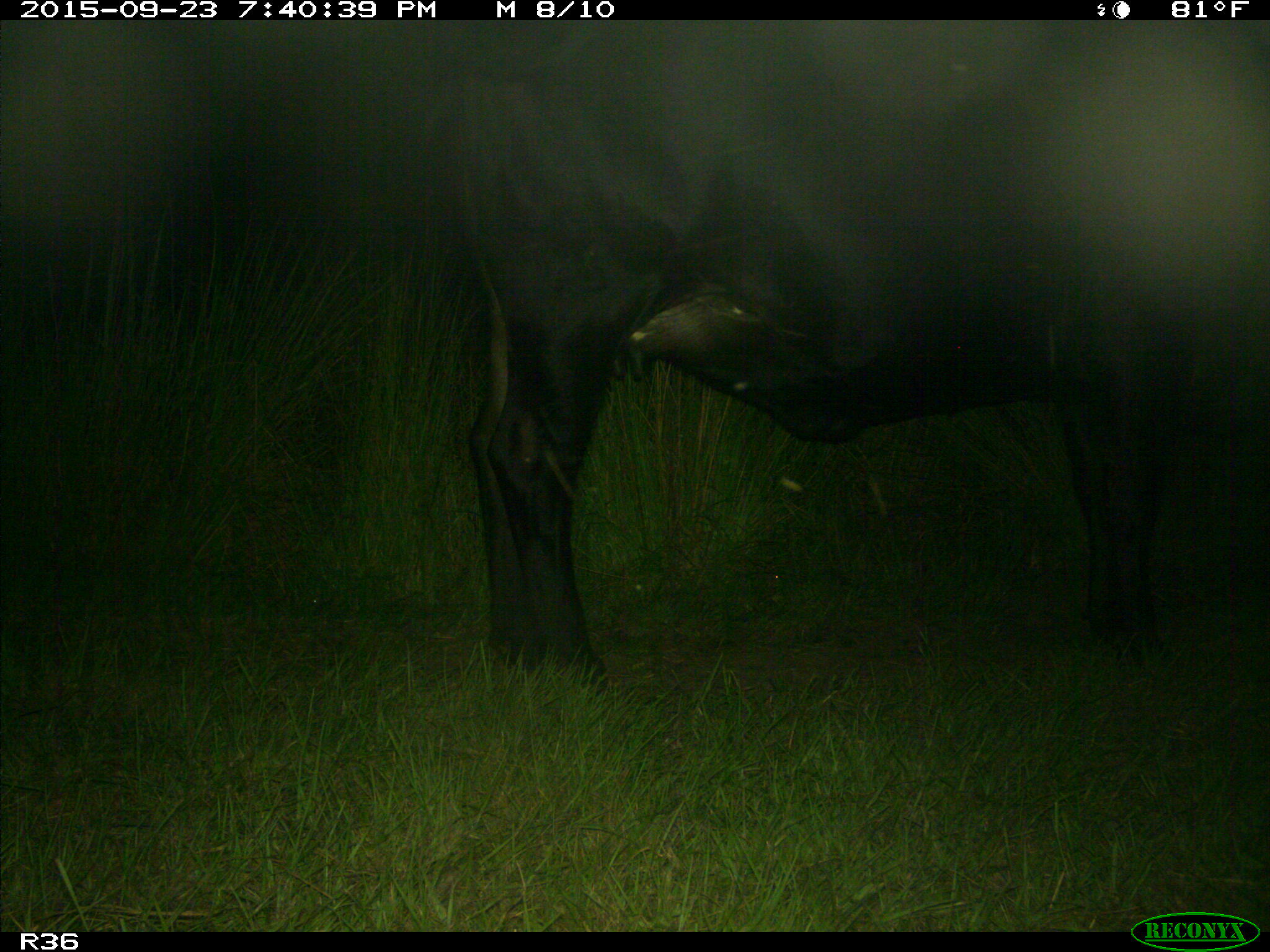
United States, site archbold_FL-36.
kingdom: Animalia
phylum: Chordata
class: Mammalia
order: Artiodactyla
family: Bovidae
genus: Bos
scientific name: Bos taurus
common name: domestic cow